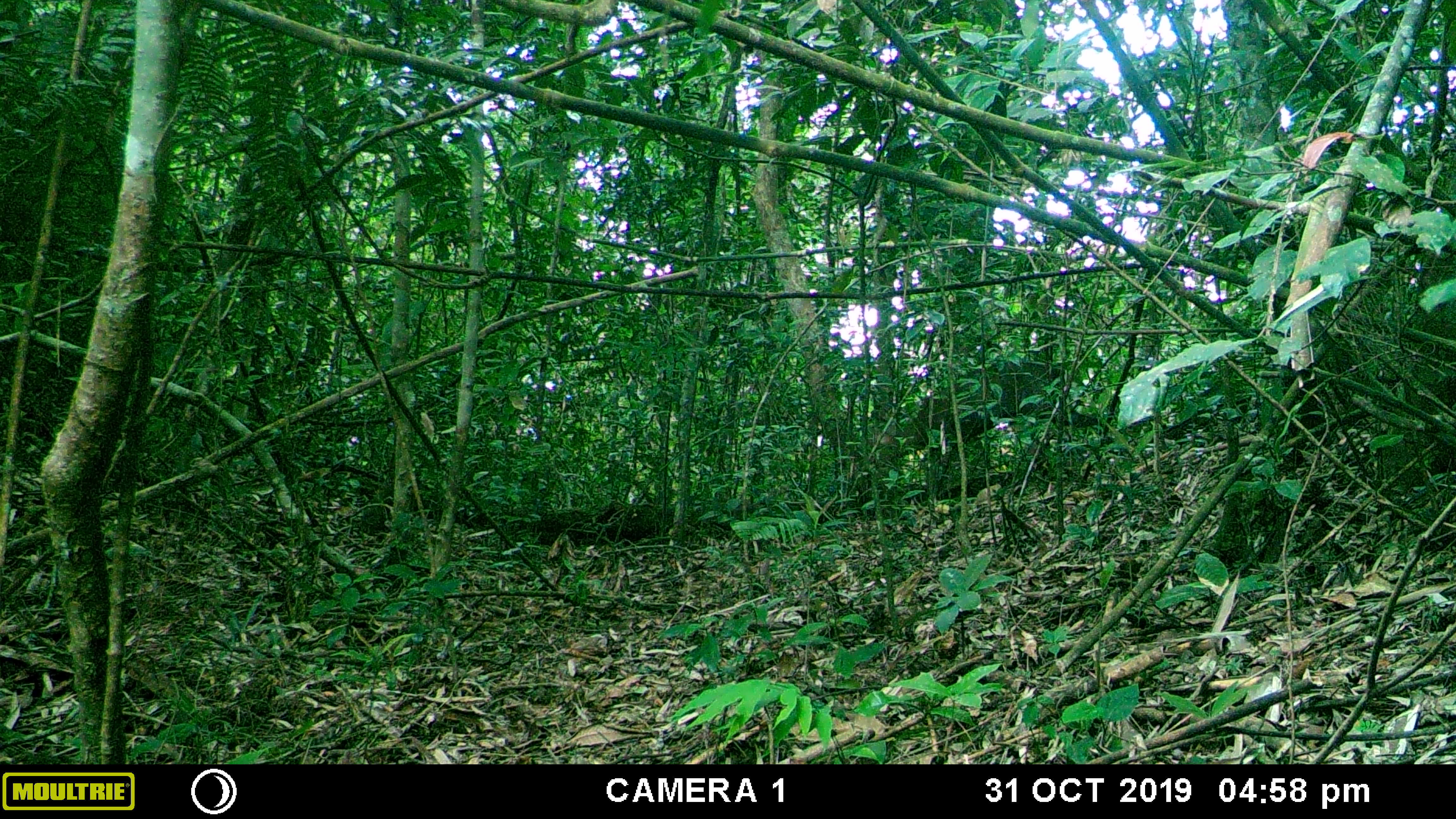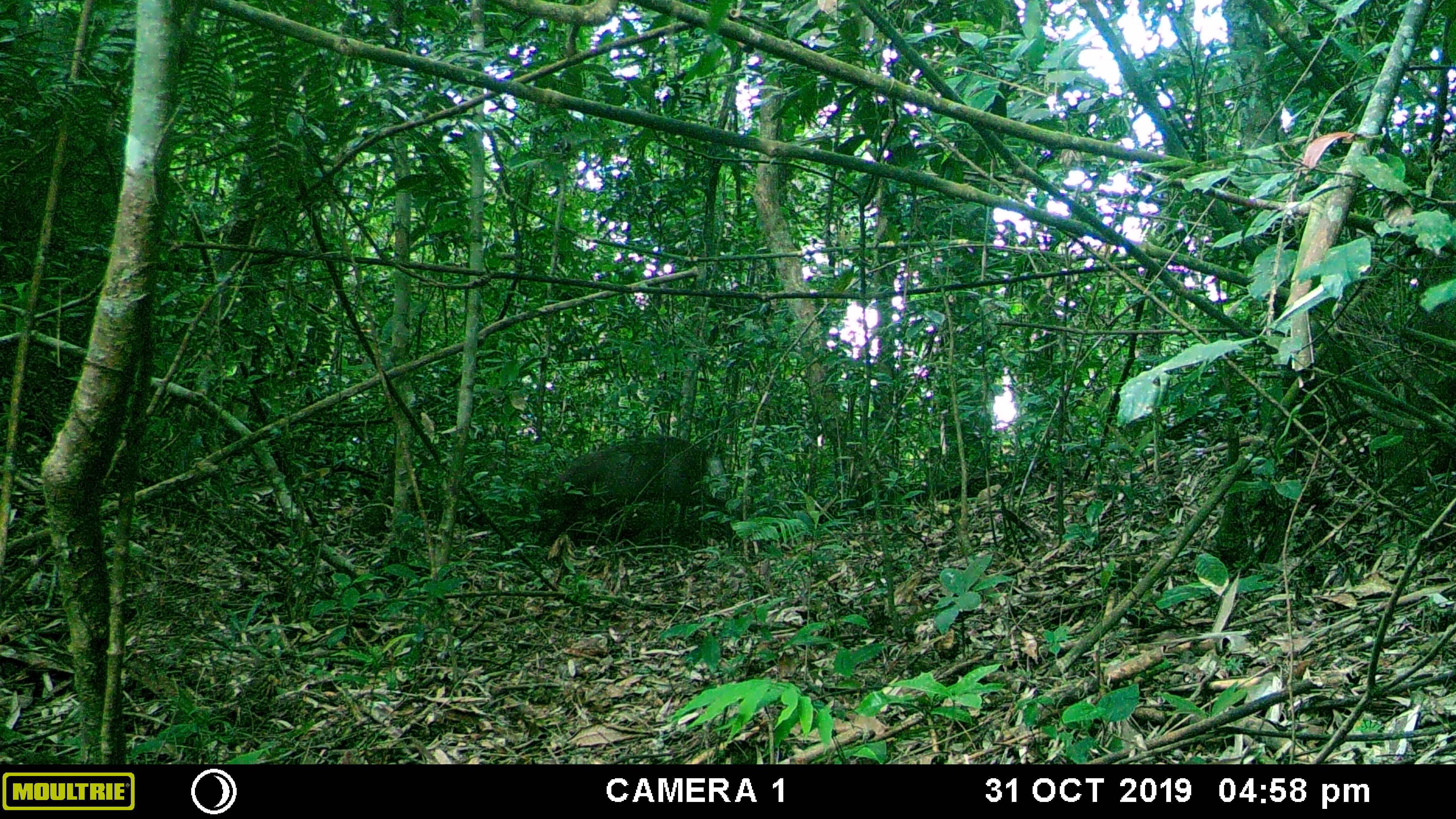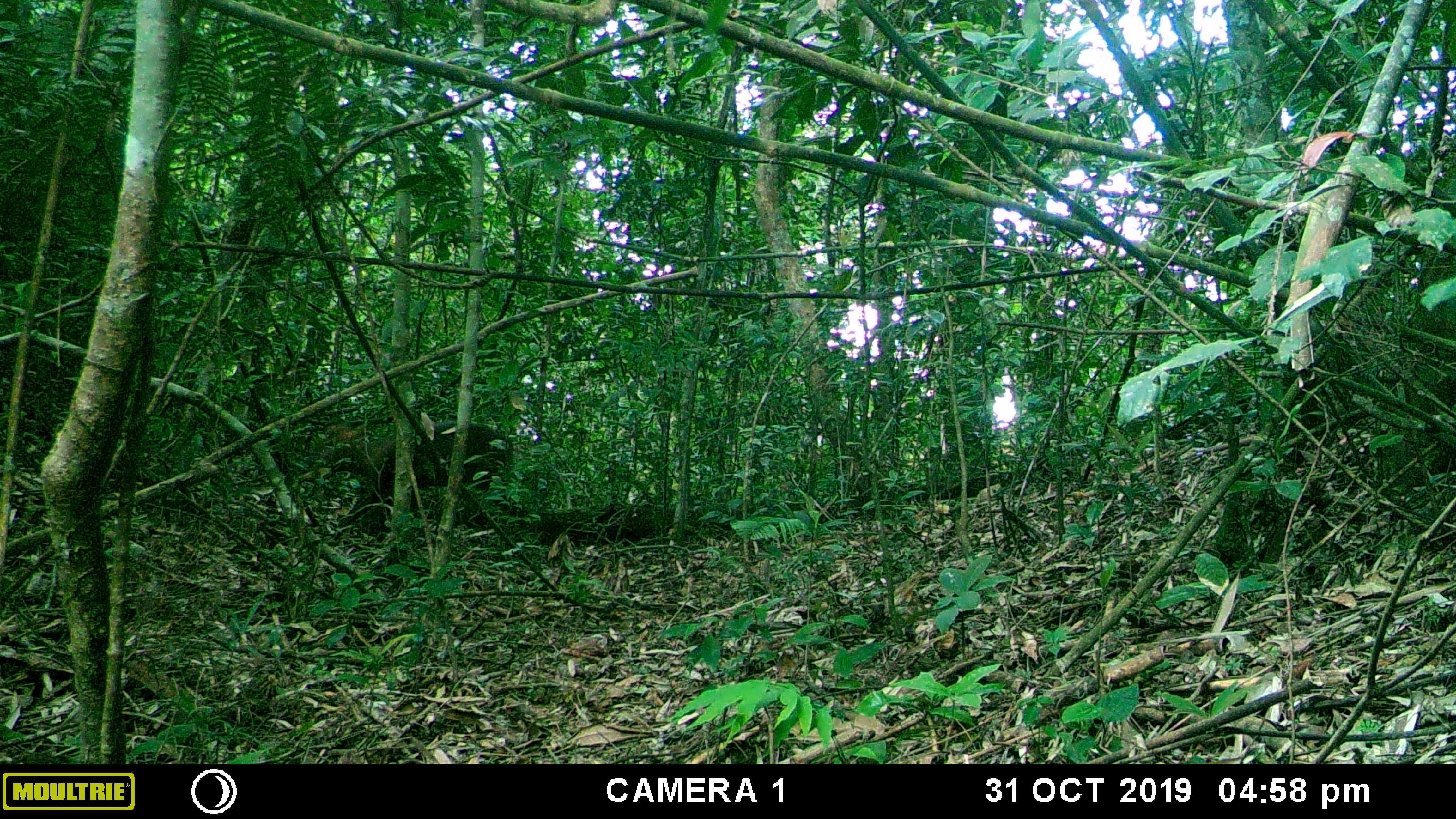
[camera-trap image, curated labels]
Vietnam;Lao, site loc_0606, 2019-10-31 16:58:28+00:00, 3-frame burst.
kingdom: Animalia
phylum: Chordata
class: Mammalia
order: Artiodactyla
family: Cervidae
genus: Muntiacus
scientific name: Muntiacus rooseveltorum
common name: roosevelt's muntjac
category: roosevelts muntjac group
Roosevelts muntjac group (roosevelt's muntjac) (Muntiacus rooseveltorum). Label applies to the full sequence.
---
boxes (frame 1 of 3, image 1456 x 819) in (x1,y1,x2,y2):
roosevelts muntjac group: (874,361,1101,494)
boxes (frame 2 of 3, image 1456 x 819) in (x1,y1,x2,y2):
roosevelts muntjac group: (538,438,728,546)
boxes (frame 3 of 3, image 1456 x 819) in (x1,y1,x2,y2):
roosevelts muntjac group: (315,418,512,542)